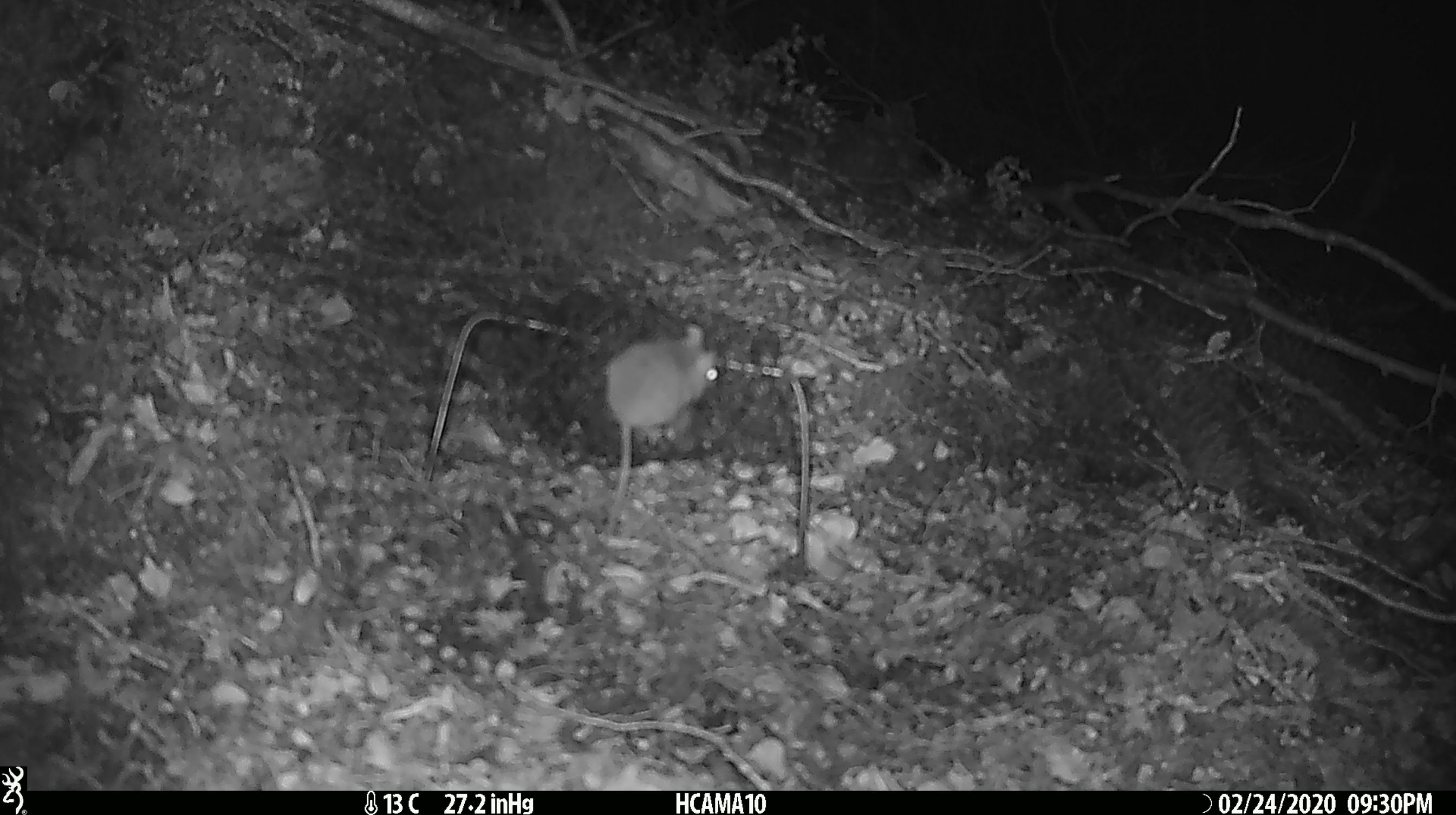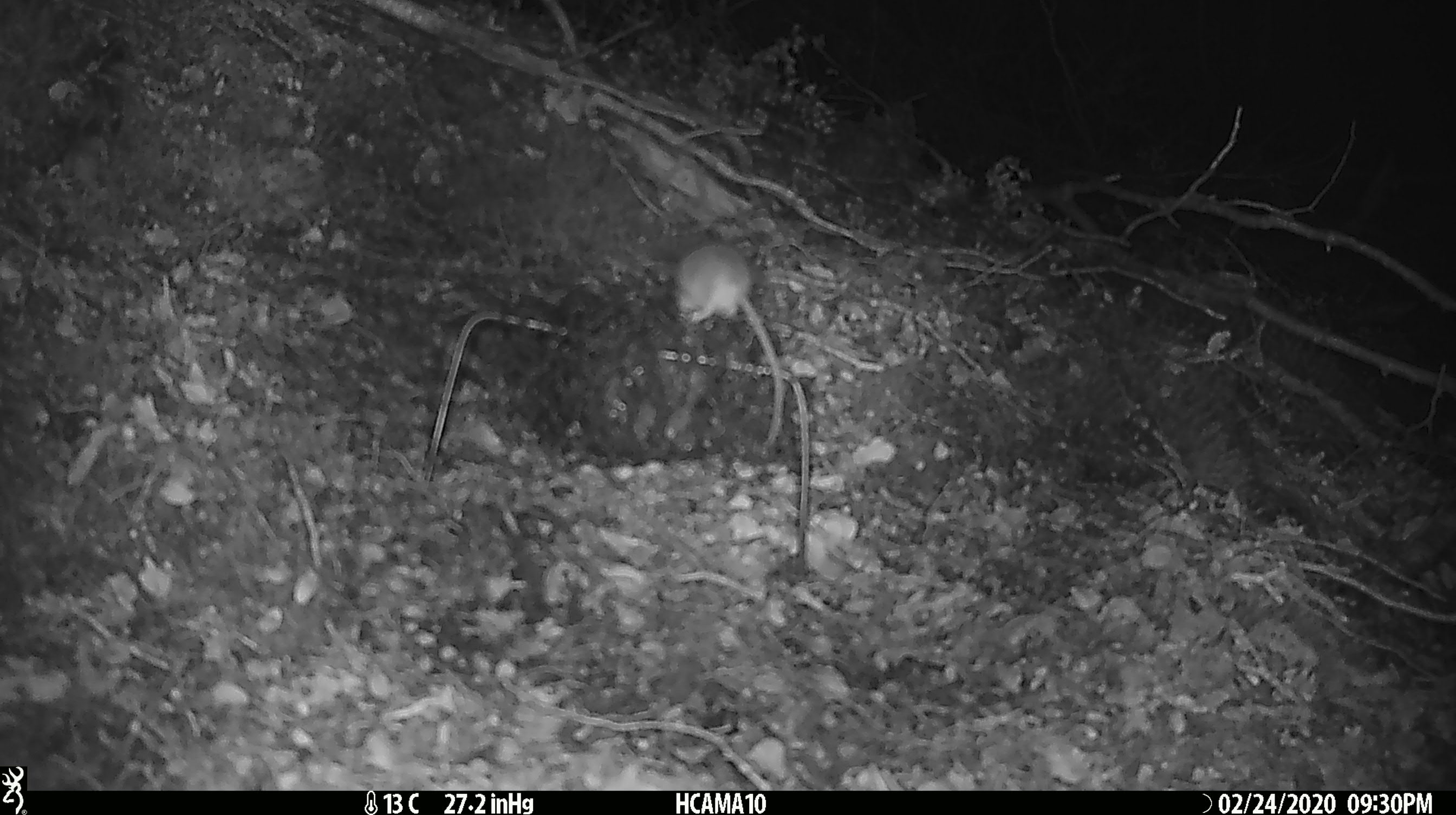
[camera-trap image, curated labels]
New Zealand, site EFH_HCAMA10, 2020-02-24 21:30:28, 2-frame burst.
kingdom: Animalia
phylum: Chordata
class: Mammalia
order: Rodentia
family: Muridae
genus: Mus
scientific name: Mus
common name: mouse